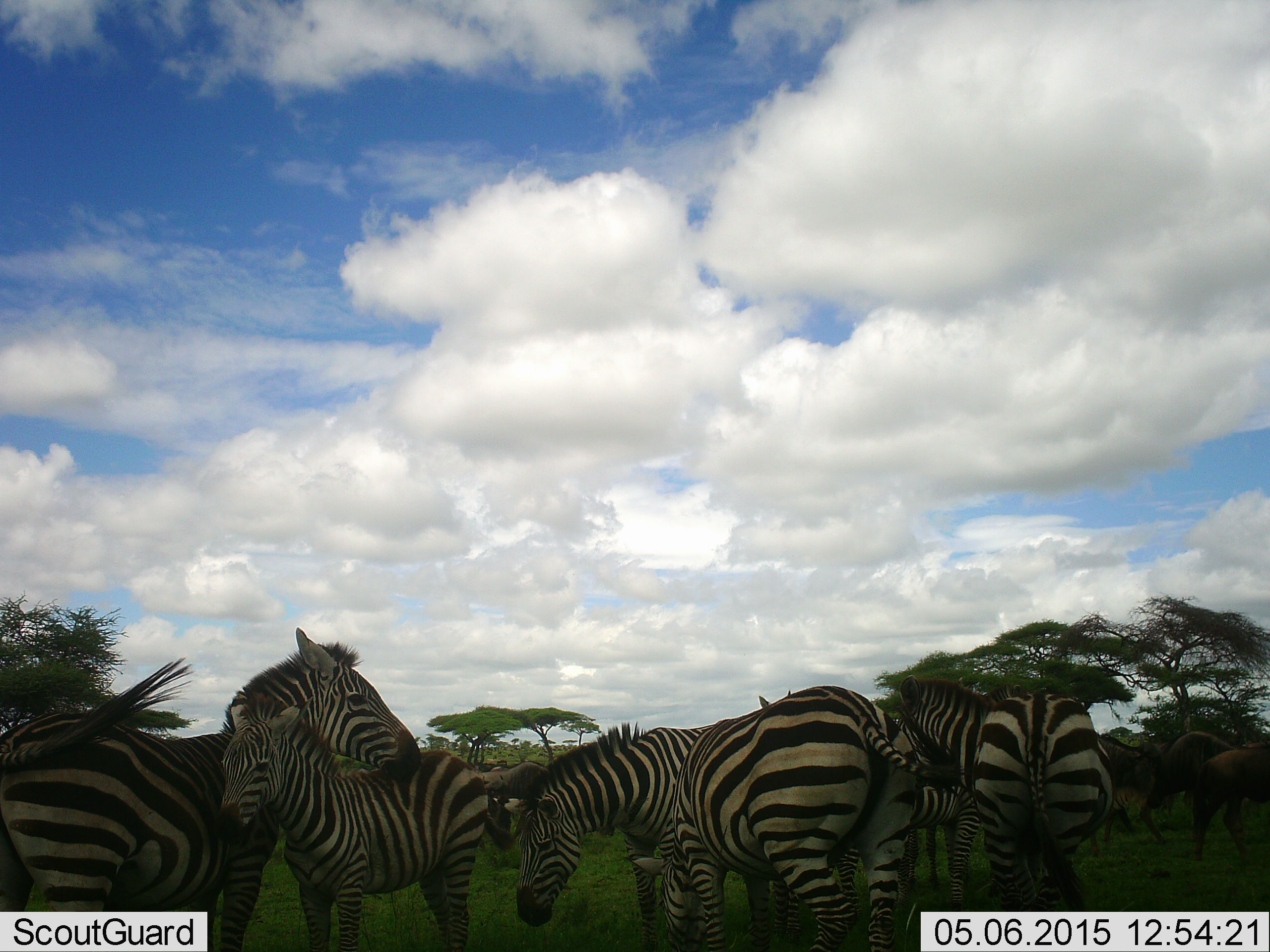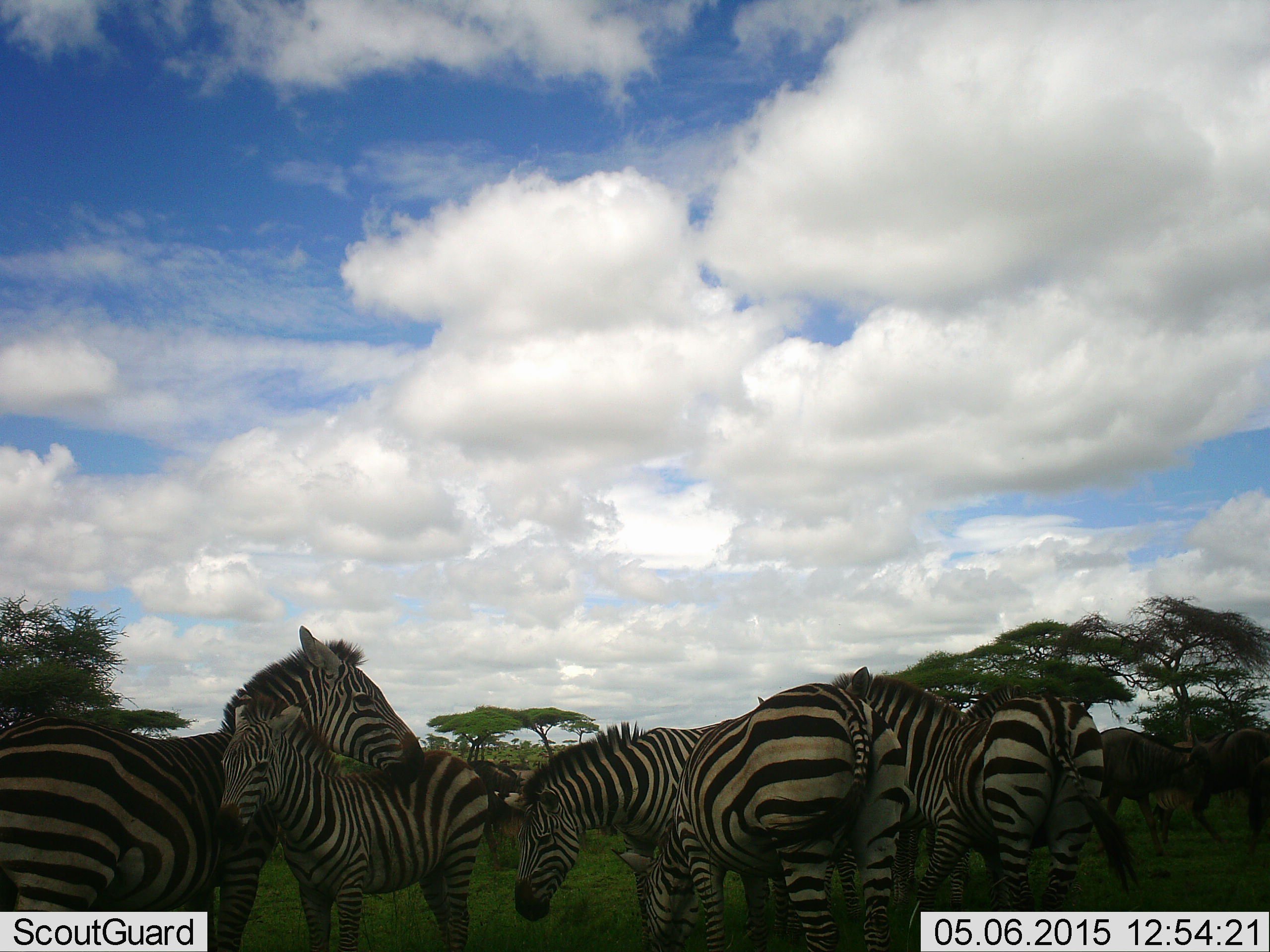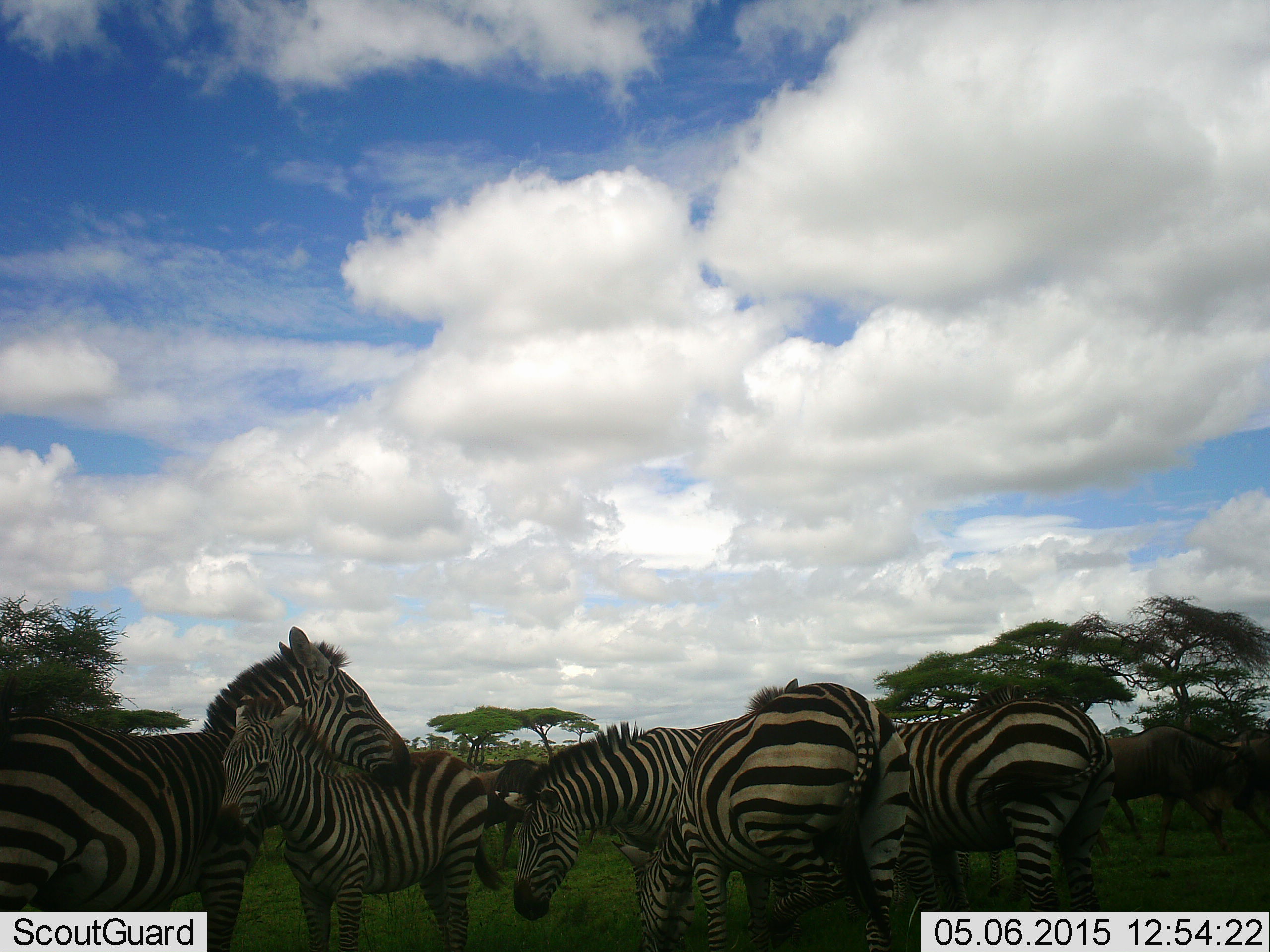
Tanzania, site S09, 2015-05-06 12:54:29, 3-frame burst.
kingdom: Animalia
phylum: Chordata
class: Mammalia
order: Perissodactyla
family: Equidae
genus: Equus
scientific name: Equus quagga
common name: plains zebra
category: zebra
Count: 5.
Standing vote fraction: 83%.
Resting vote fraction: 6%.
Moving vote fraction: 6%.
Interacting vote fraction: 44%.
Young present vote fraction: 72%.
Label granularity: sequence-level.